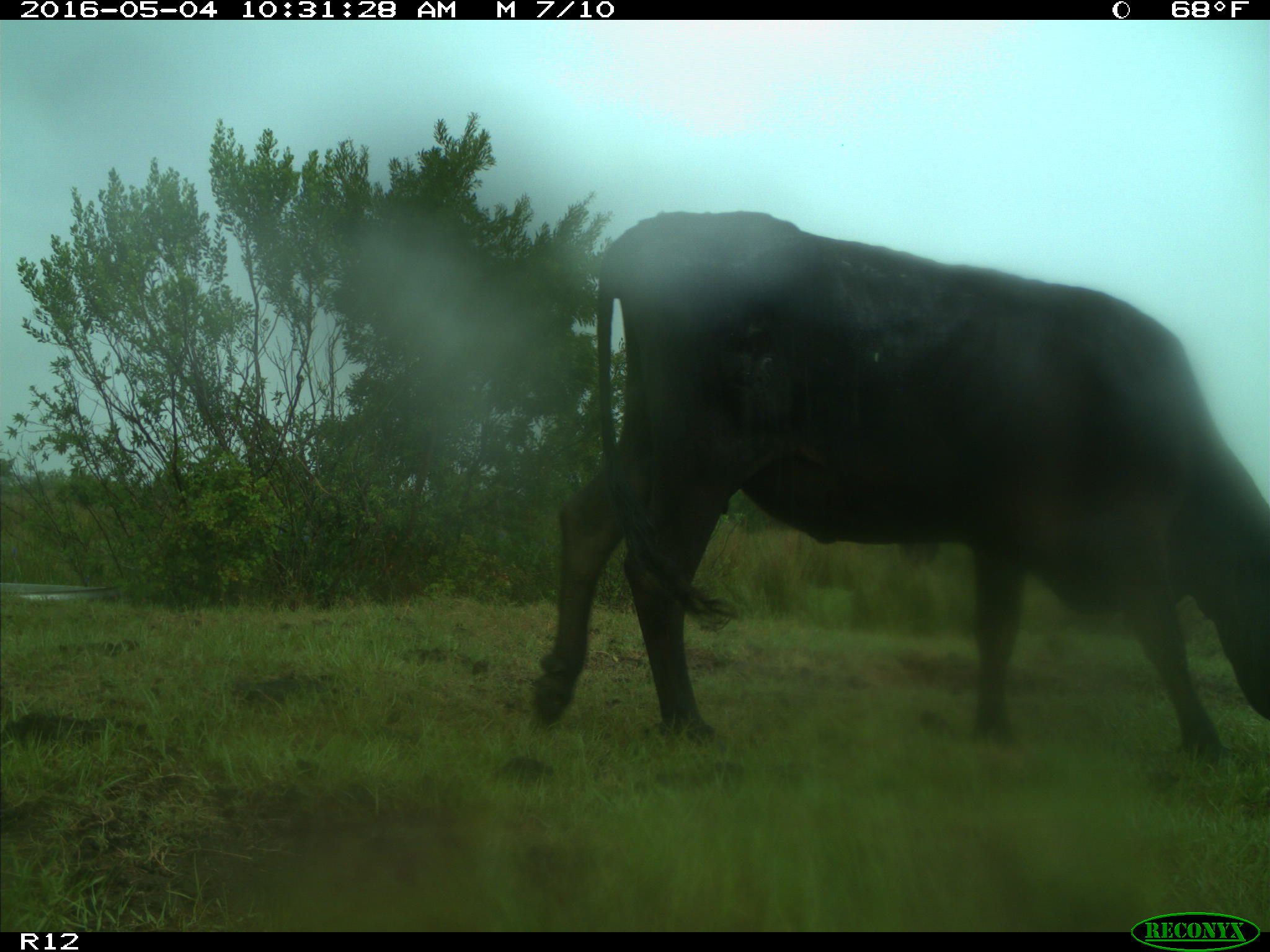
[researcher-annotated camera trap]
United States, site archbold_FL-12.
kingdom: Animalia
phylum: Chordata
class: Mammalia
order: Artiodactyla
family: Bovidae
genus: Bos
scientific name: Bos taurus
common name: domestic cow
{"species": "Bos taurus (domestic cow)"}